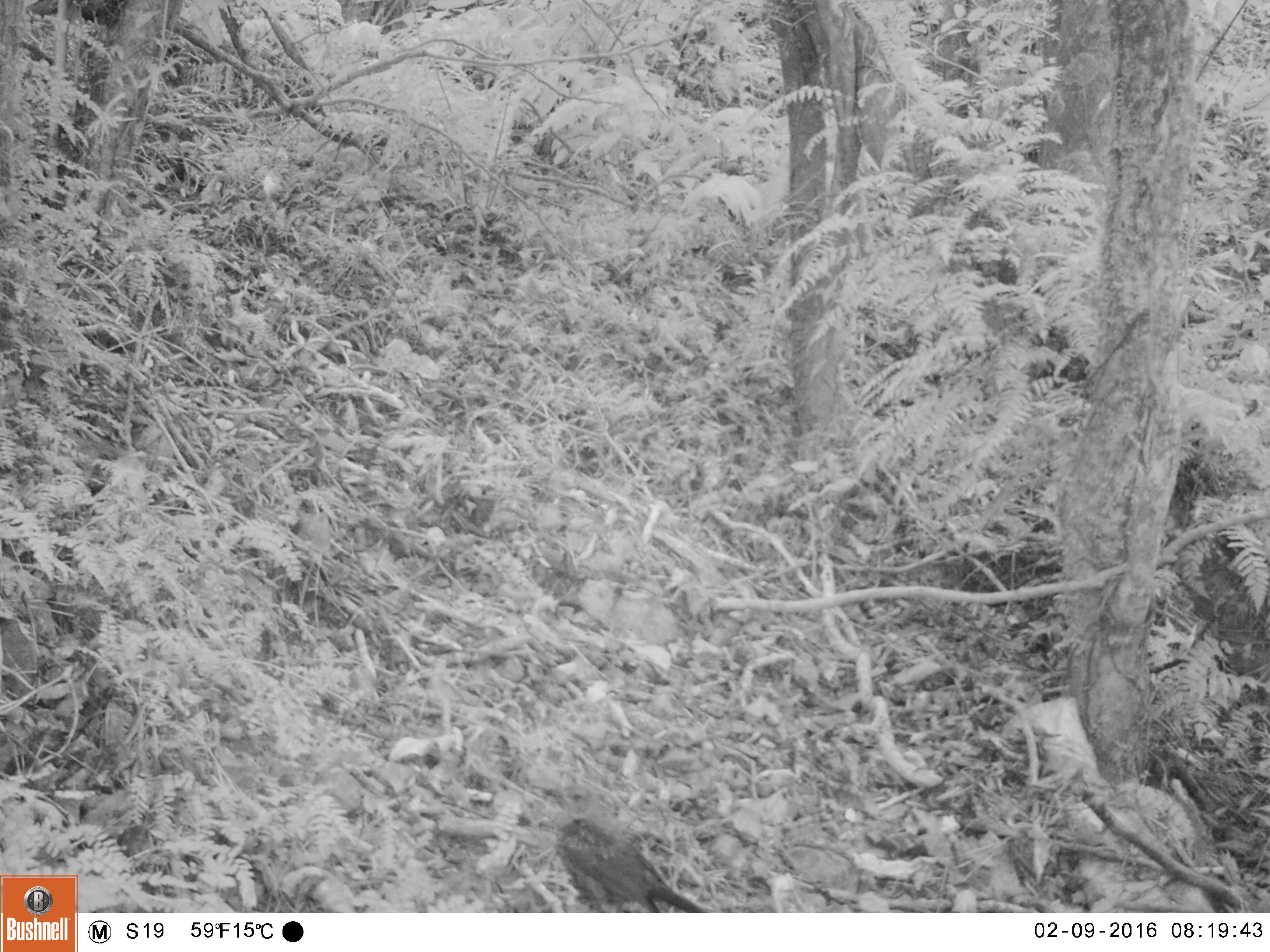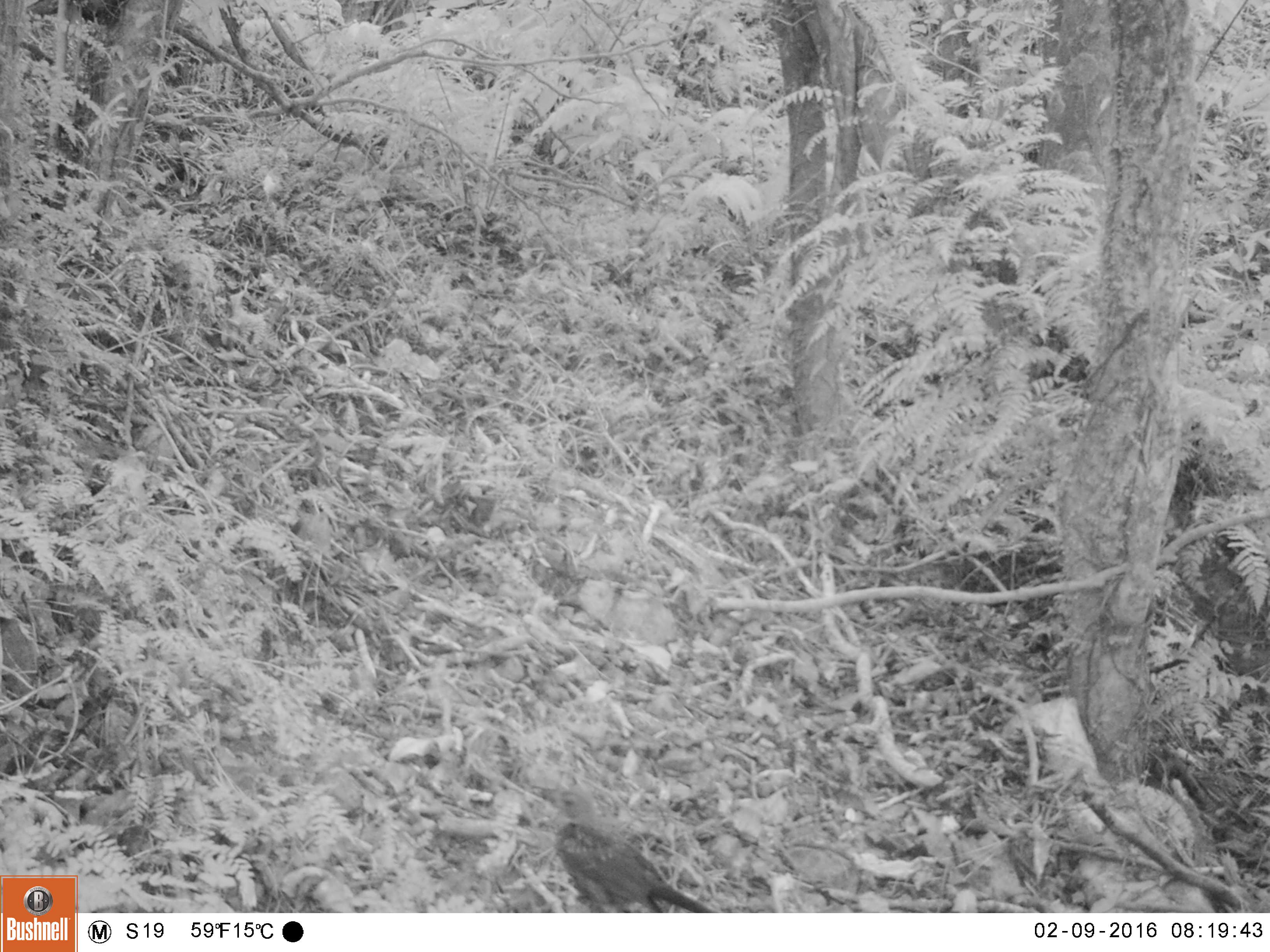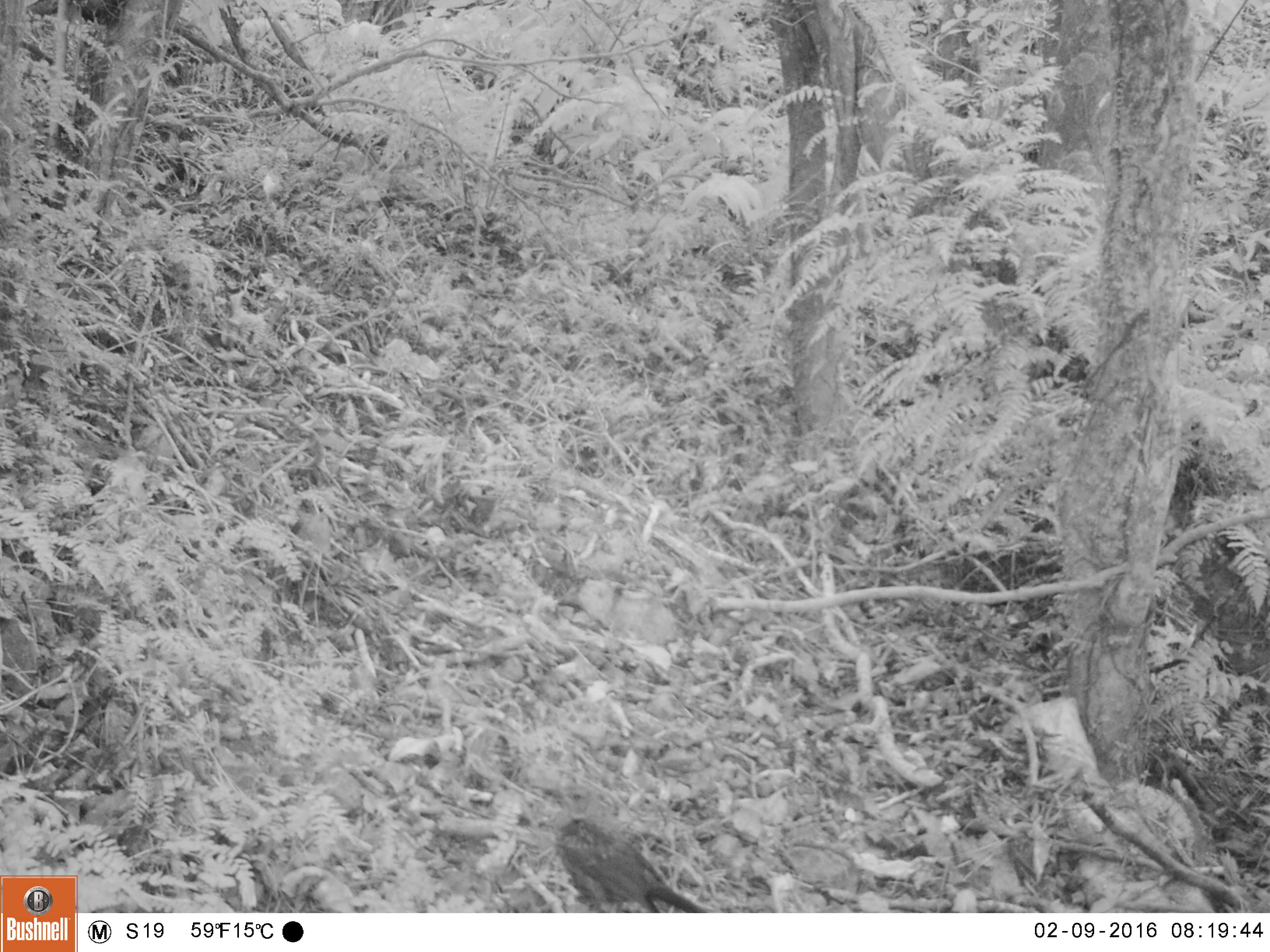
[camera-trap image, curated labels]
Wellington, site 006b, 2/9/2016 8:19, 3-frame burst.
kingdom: Animalia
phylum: Chordata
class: Aves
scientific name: Aves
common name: bird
Bird (Aves).